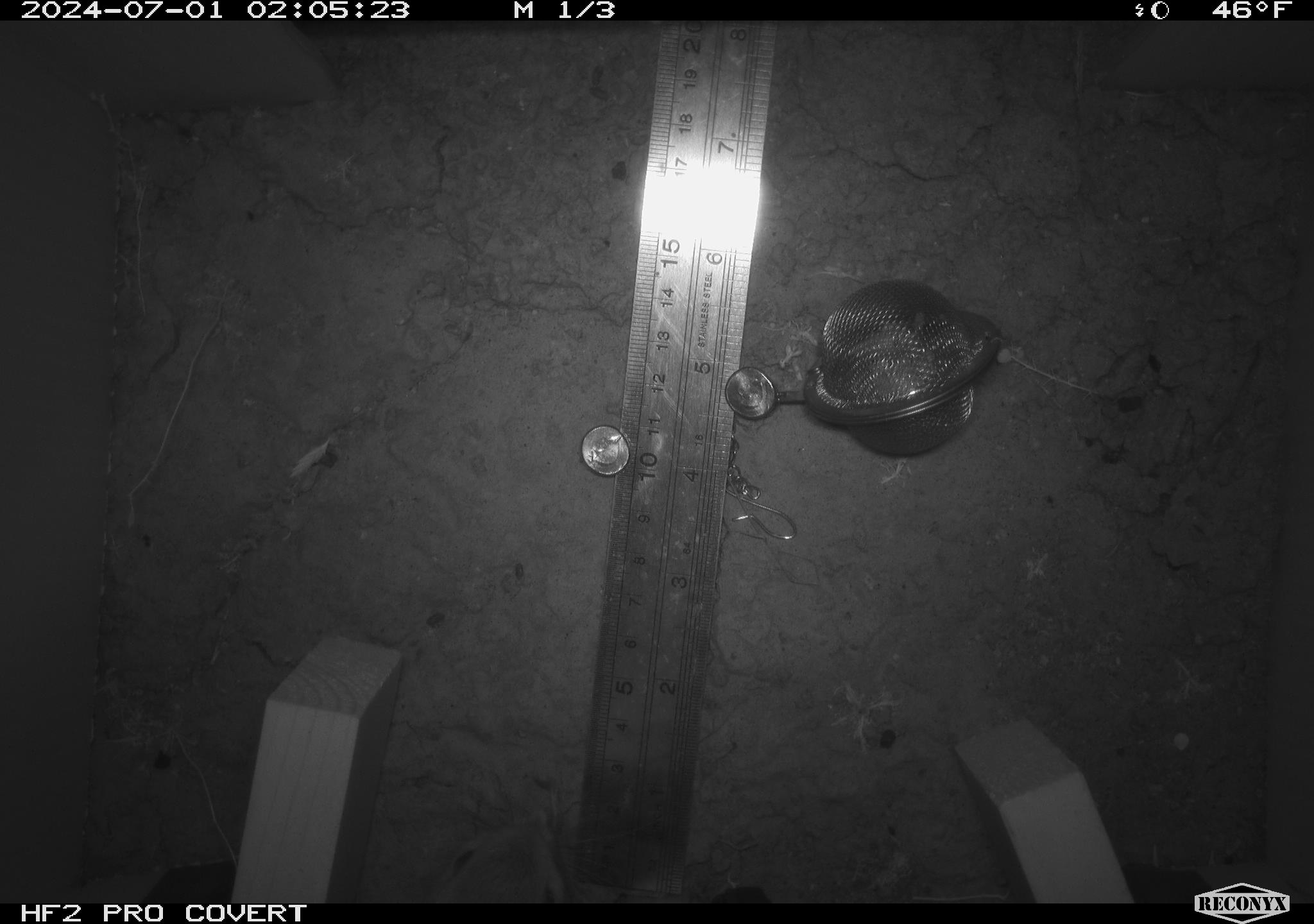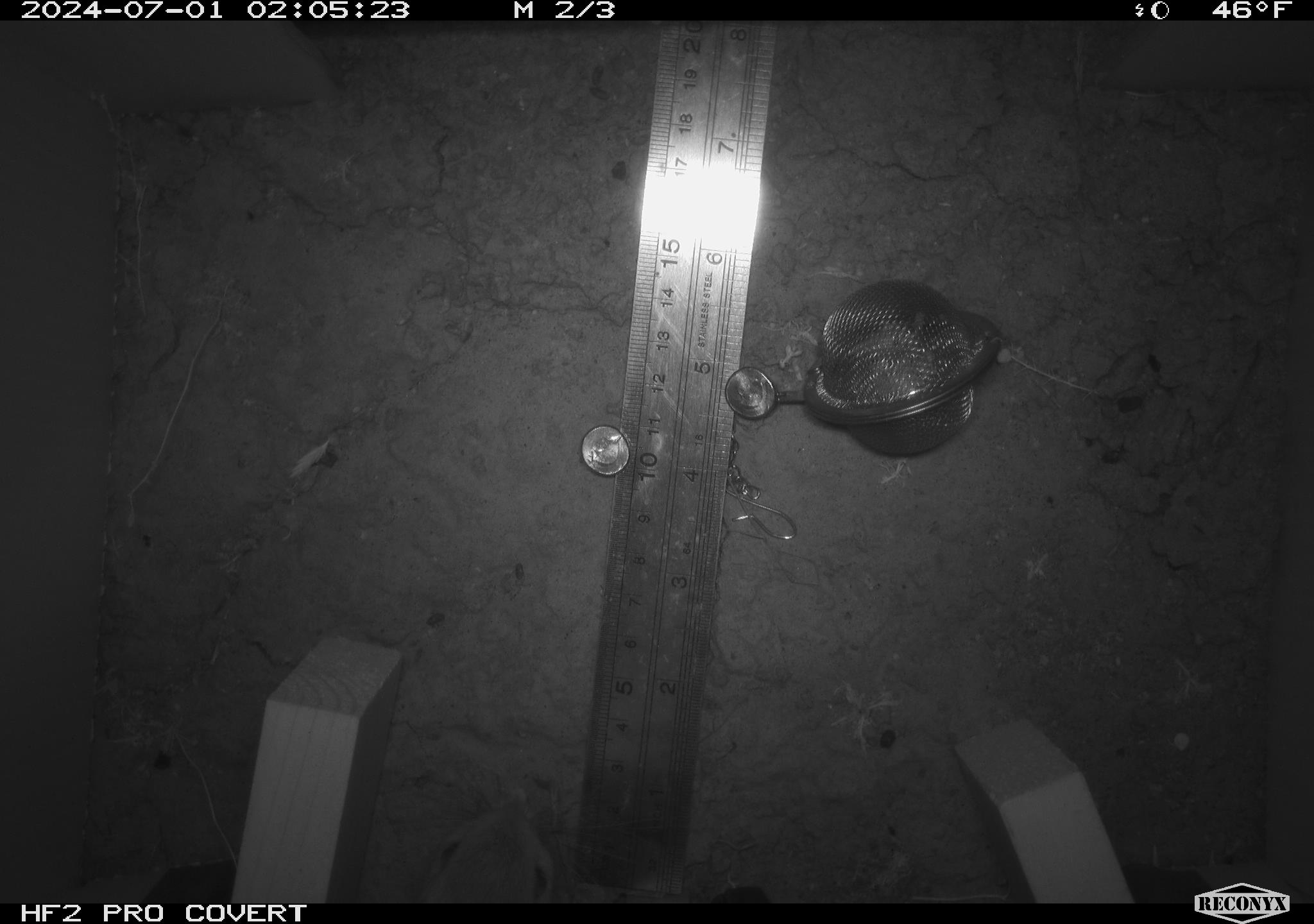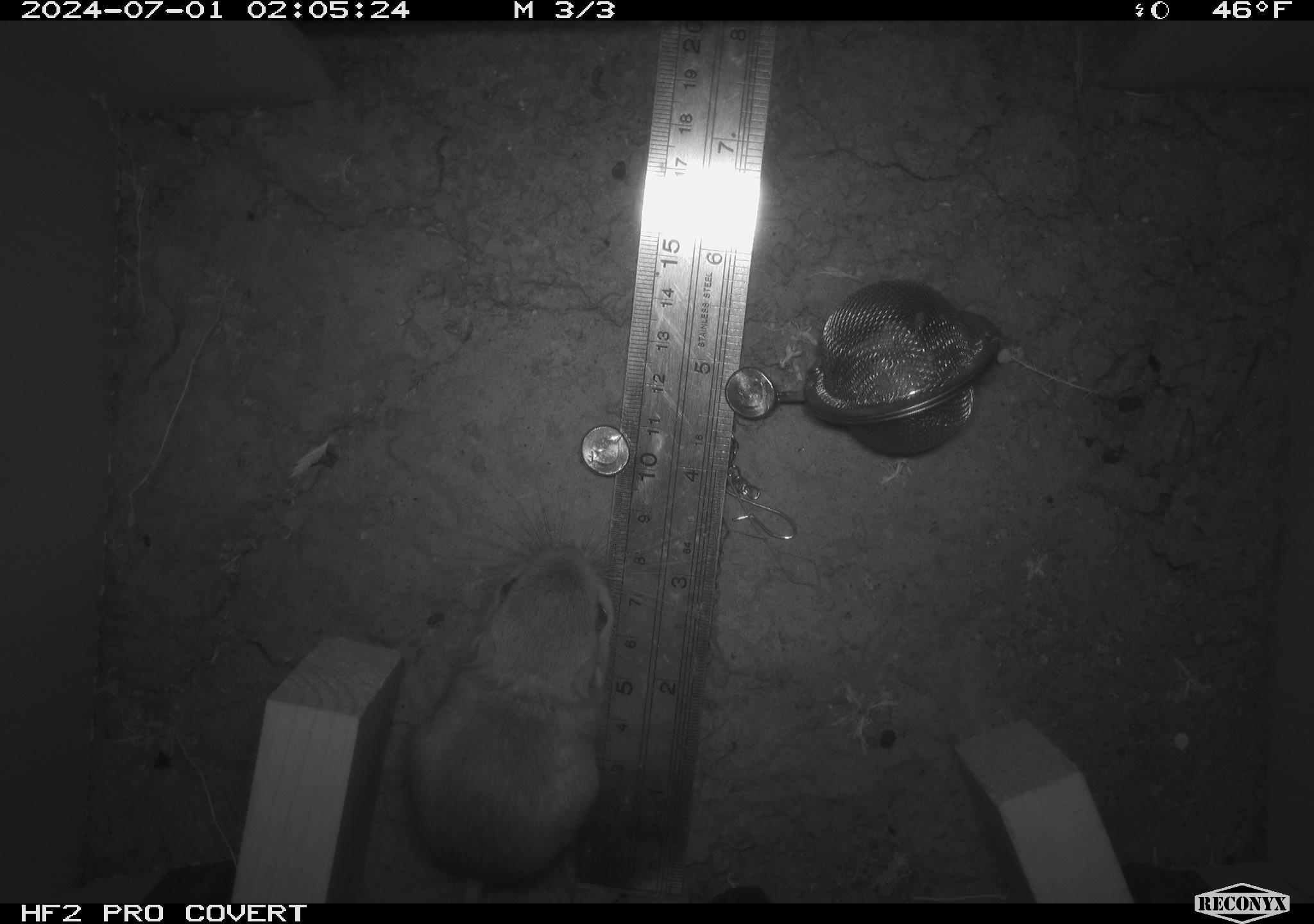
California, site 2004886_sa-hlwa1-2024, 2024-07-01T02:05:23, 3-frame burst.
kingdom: Animalia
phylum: Chordata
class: Mammalia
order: Rodentia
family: Heteromyidae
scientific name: Heteromyidae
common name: kangaroo rats and pocket mice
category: heteromyidae family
Heteromyidae family (kangaroo rats and pocket mice) (Heteromyidae).